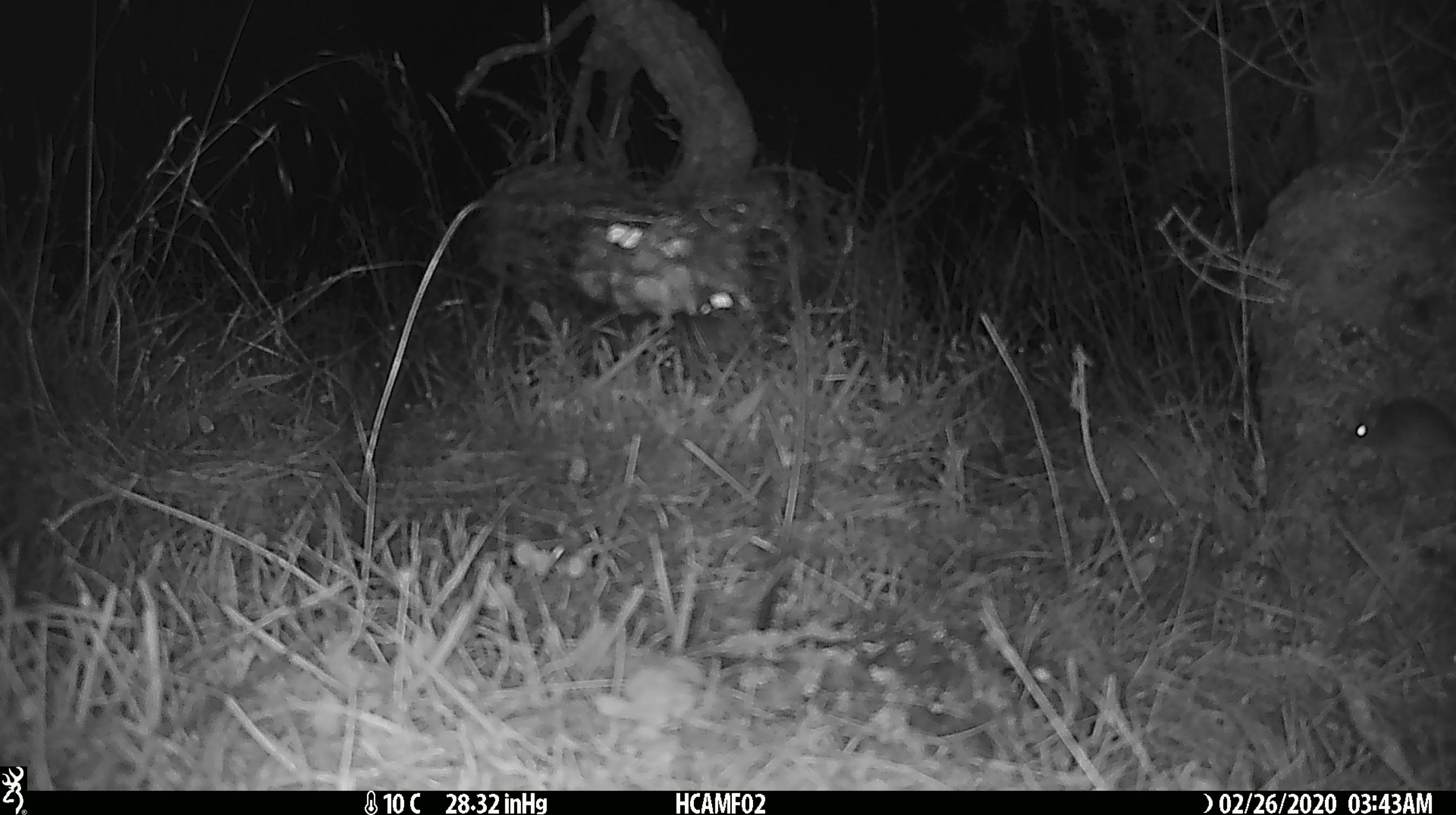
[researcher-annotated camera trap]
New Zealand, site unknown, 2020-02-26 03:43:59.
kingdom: Animalia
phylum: Chordata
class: Mammalia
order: Rodentia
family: Muridae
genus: Mus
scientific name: Mus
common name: mouse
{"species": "mouse (Mus)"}